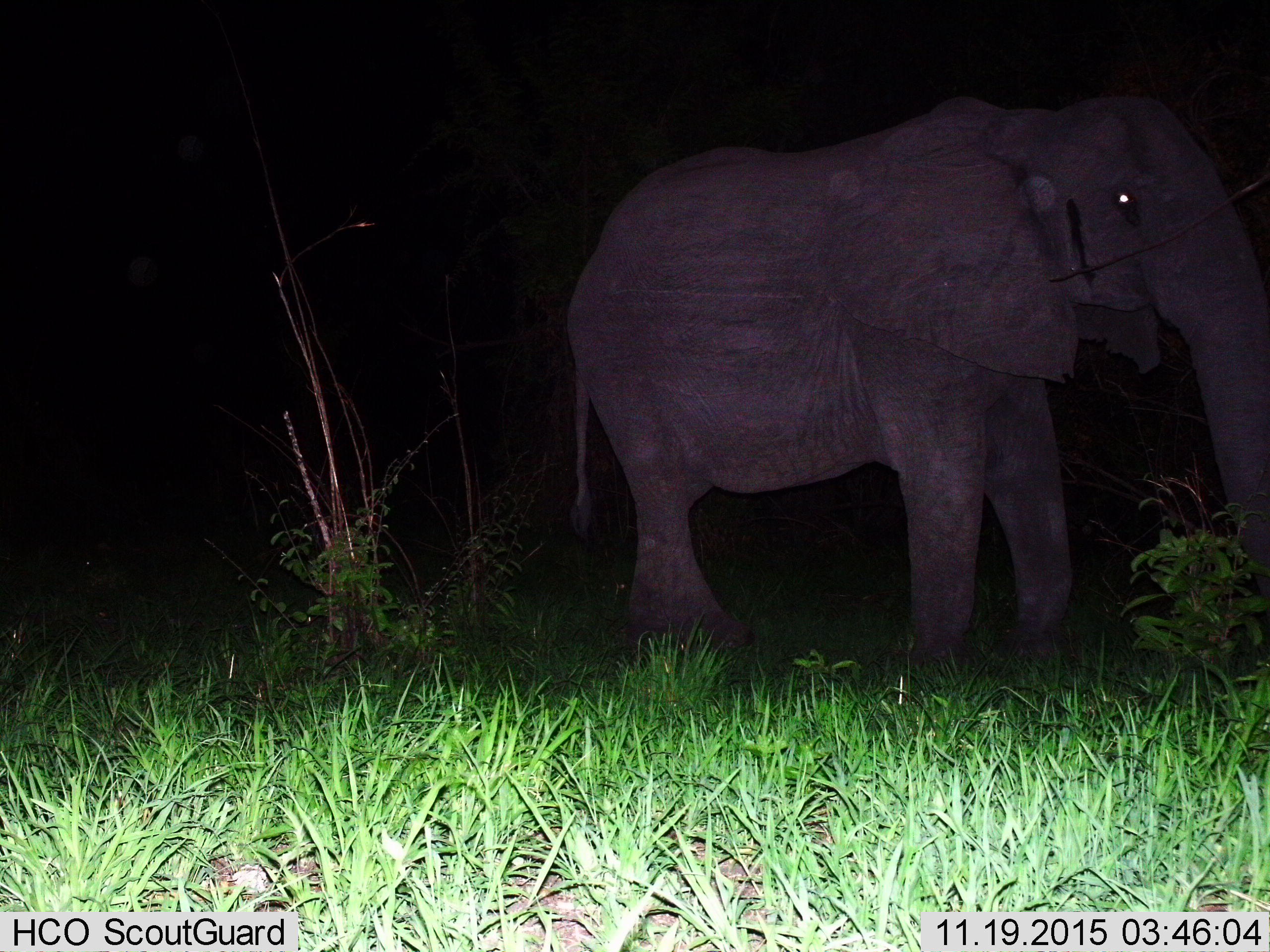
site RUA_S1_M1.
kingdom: Animalia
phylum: Chordata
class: Mammalia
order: Proboscidea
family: Elephantidae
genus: Loxodonta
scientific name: Loxodonta africana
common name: african bush elephant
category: elephant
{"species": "elephant (african bush elephant) (Loxodonta africana)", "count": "1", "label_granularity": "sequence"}